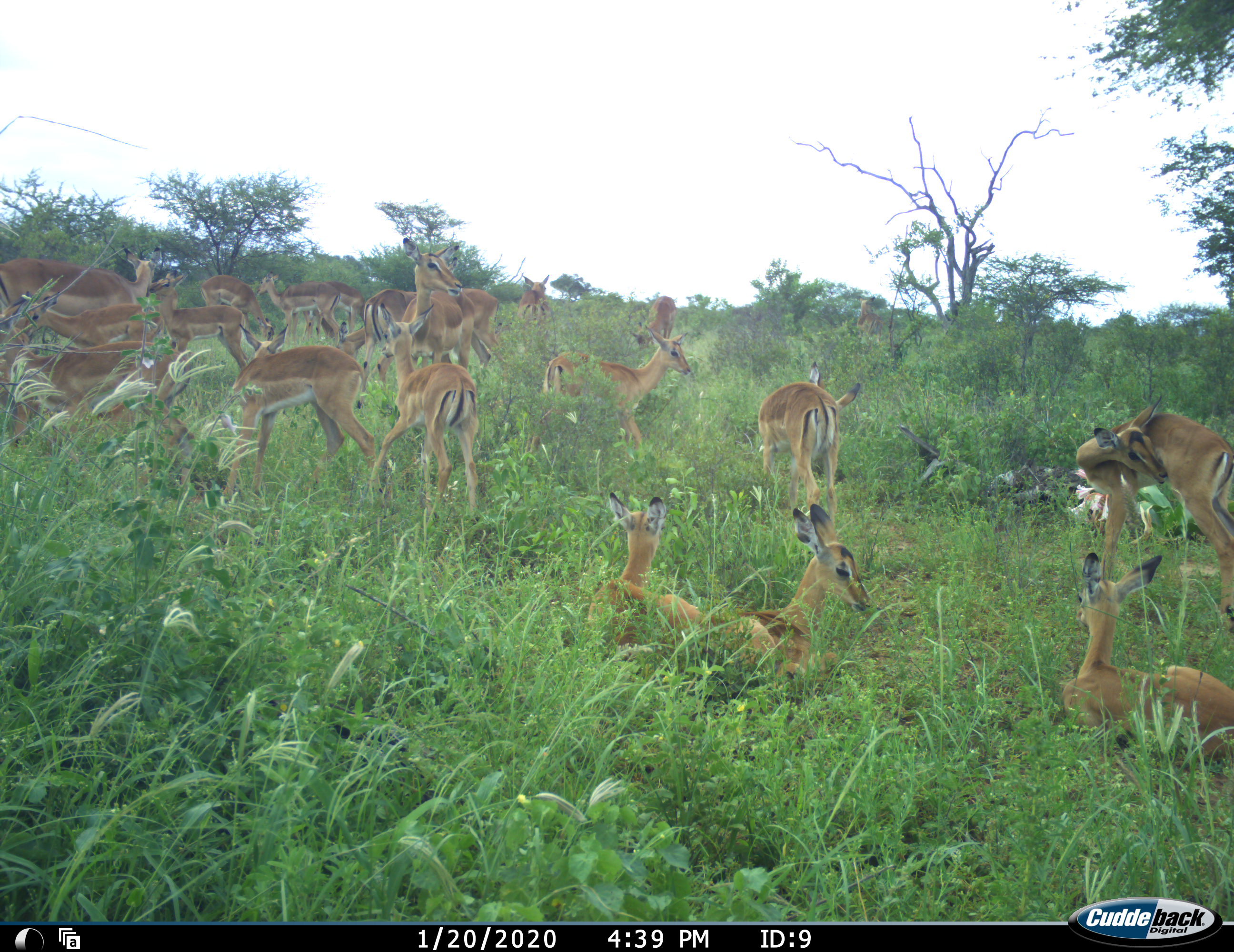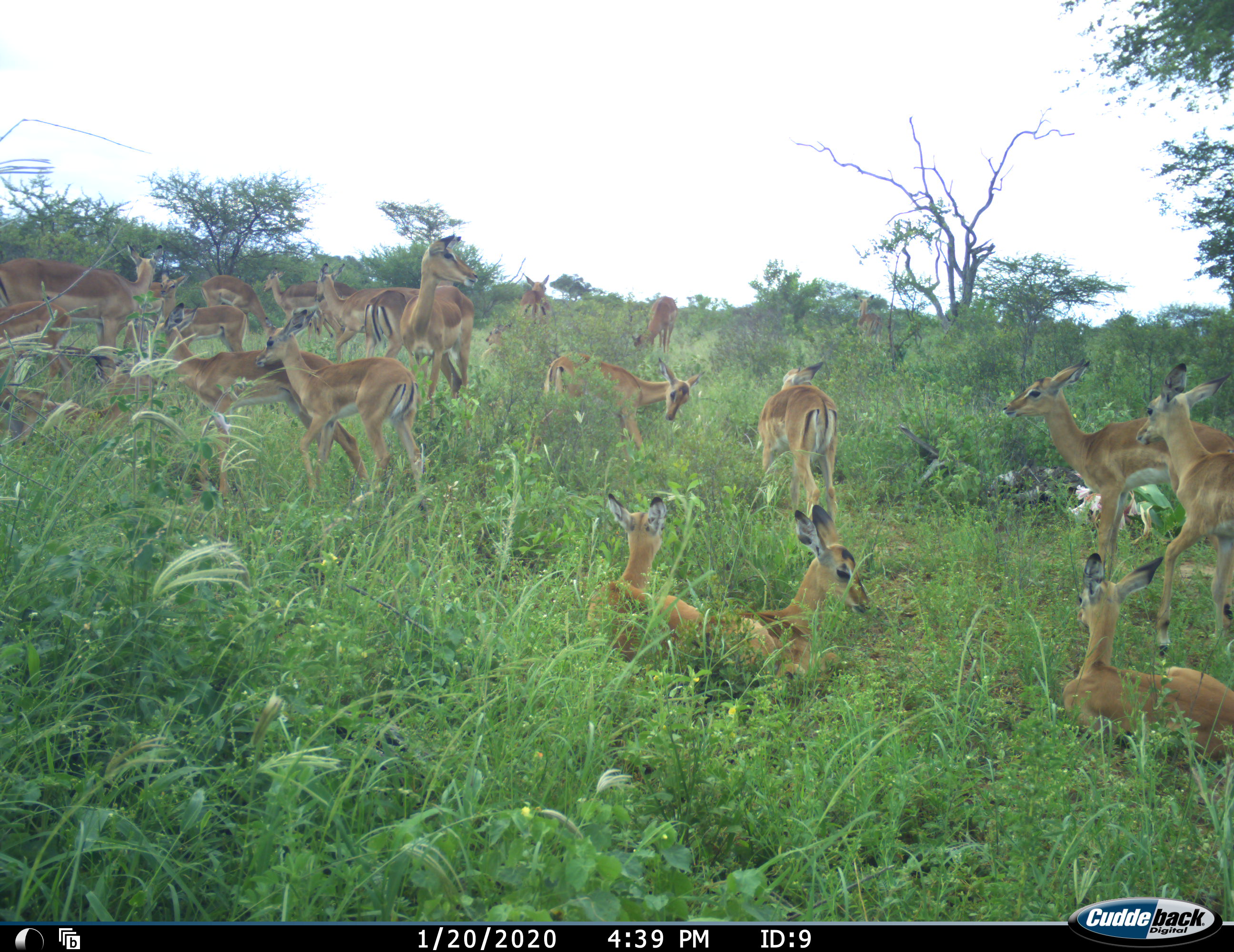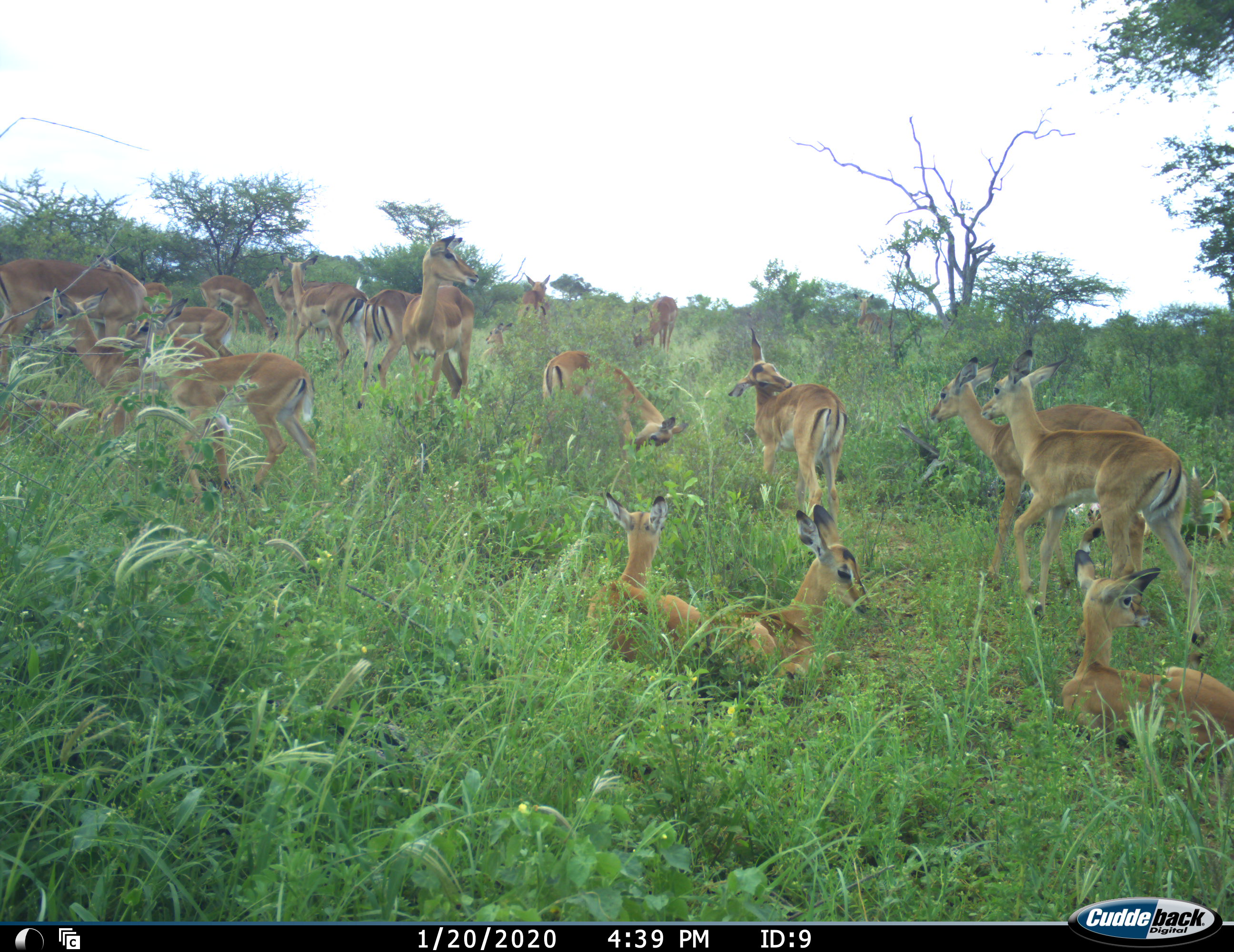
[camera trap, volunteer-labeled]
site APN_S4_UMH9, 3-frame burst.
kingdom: Animalia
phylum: Chordata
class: Mammalia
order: Artiodactyla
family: Bovidae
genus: Aepyceros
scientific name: Aepyceros melampus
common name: impala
Impala (Aepyceros melampus), count 11-50. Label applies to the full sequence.